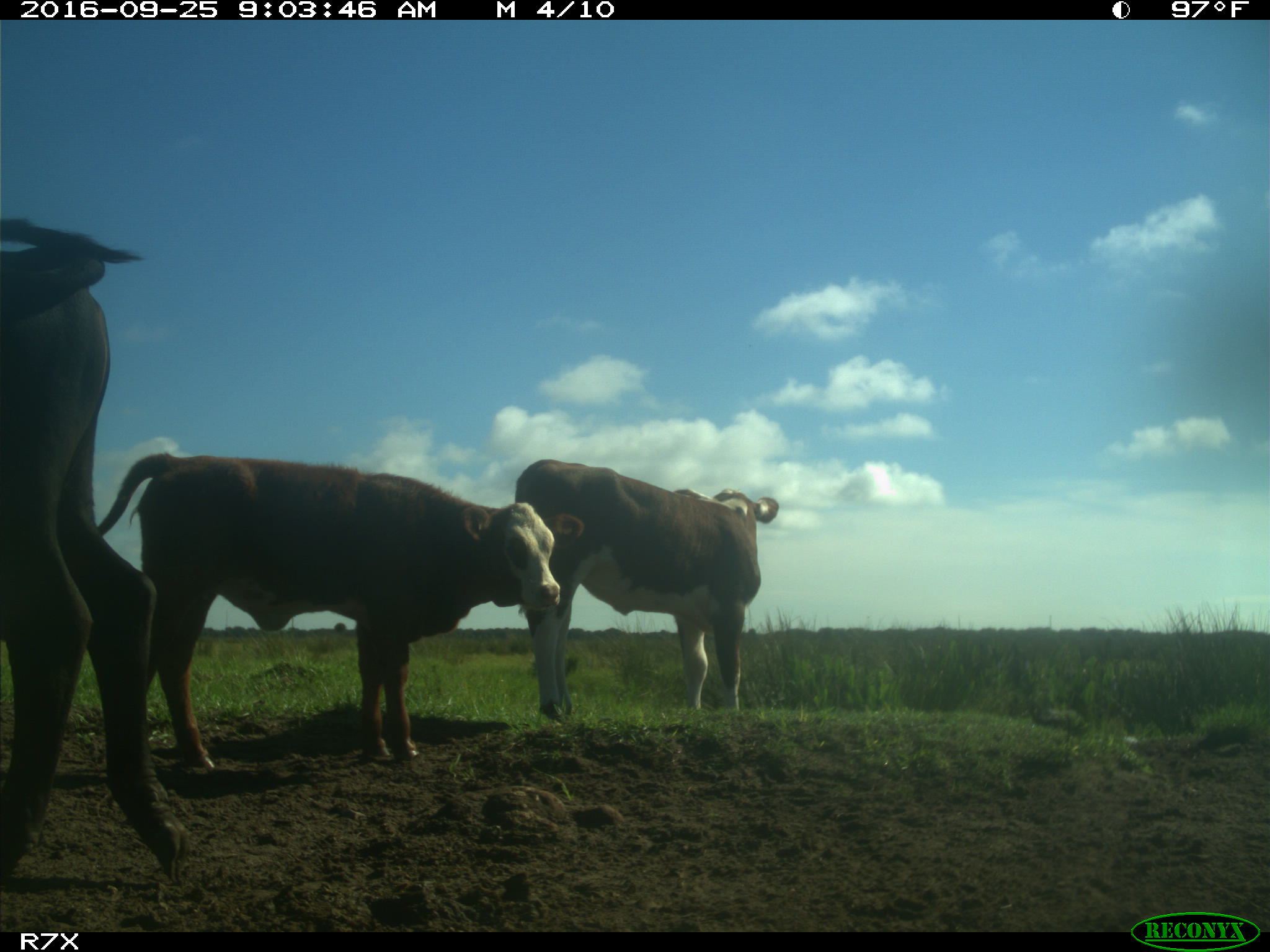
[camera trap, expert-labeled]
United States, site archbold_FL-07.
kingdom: Animalia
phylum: Chordata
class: Mammalia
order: Artiodactyla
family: Bovidae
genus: Bos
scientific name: Bos taurus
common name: domestic cow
Bos taurus (domestic cow).